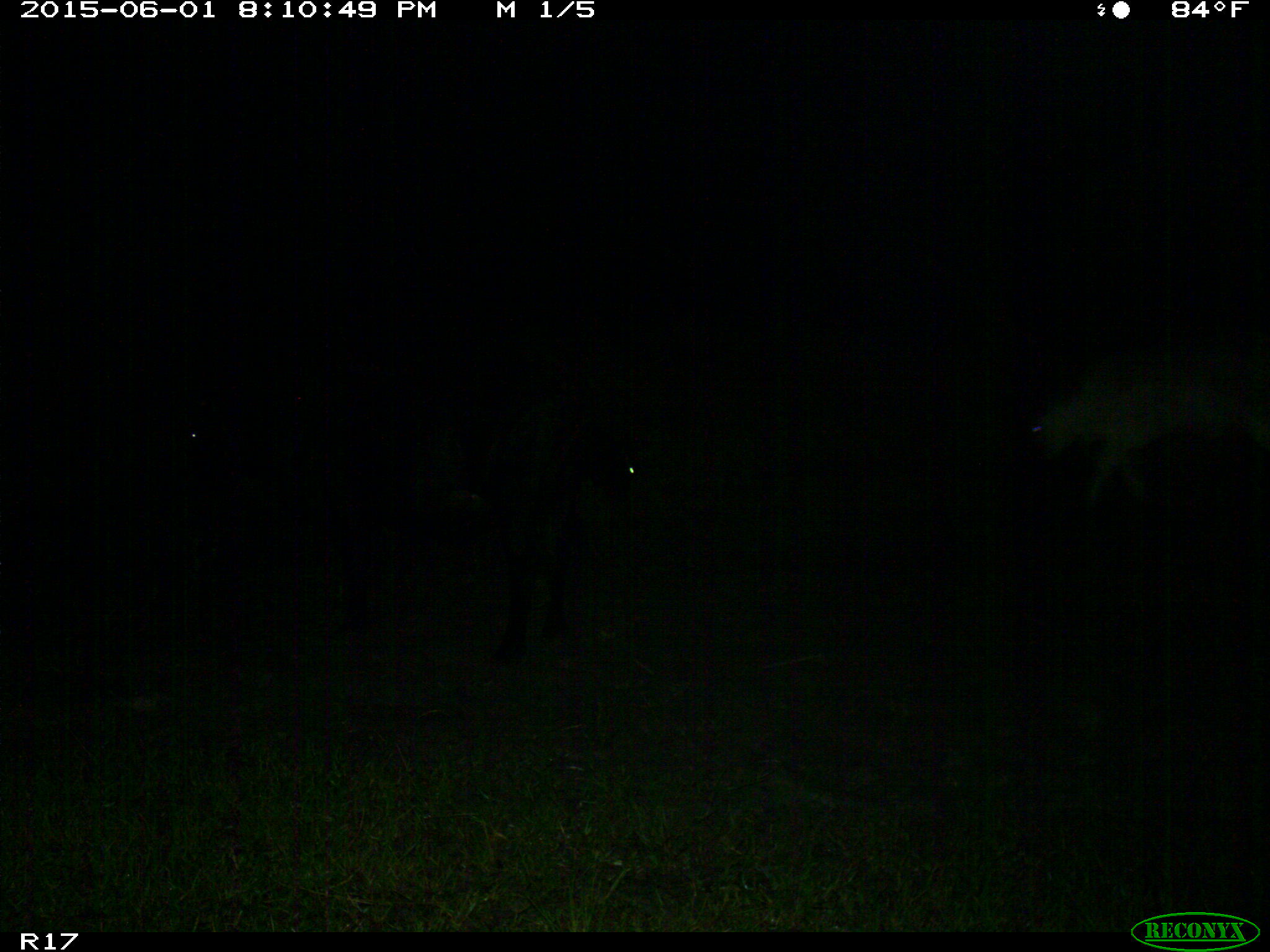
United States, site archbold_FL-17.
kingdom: Animalia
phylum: Chordata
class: Mammalia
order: Artiodactyla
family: Bovidae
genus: Bos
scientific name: Bos taurus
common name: domestic cow